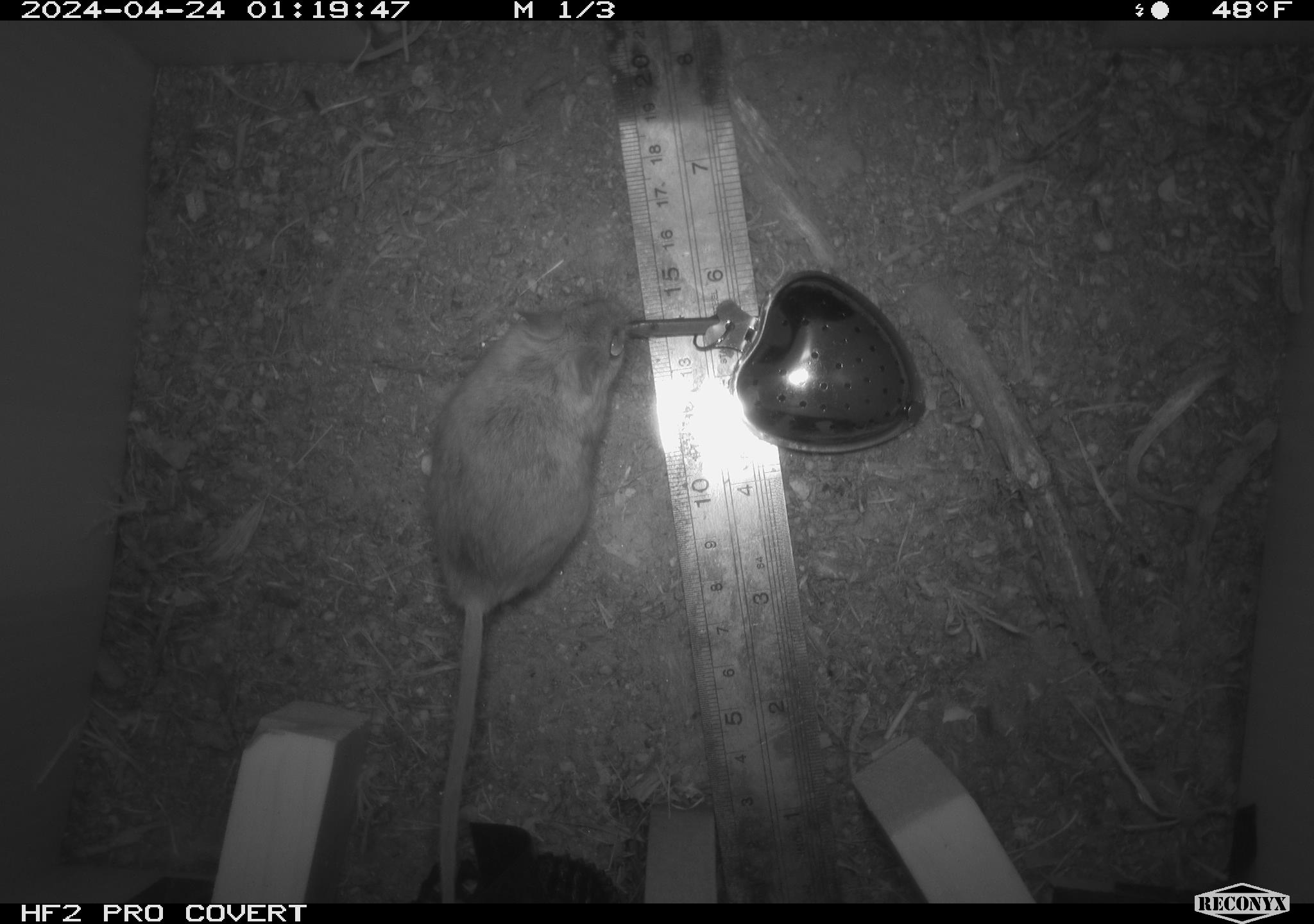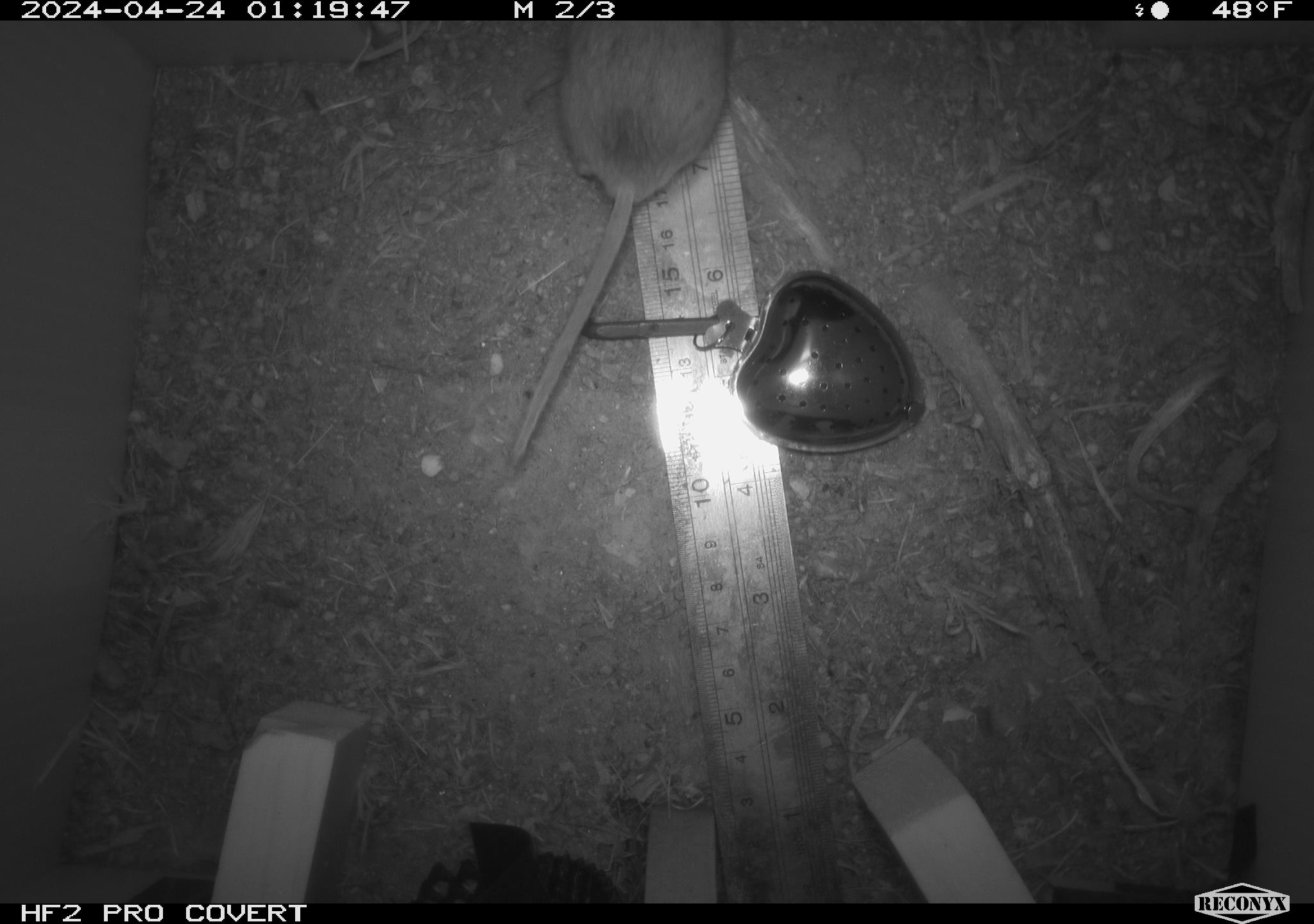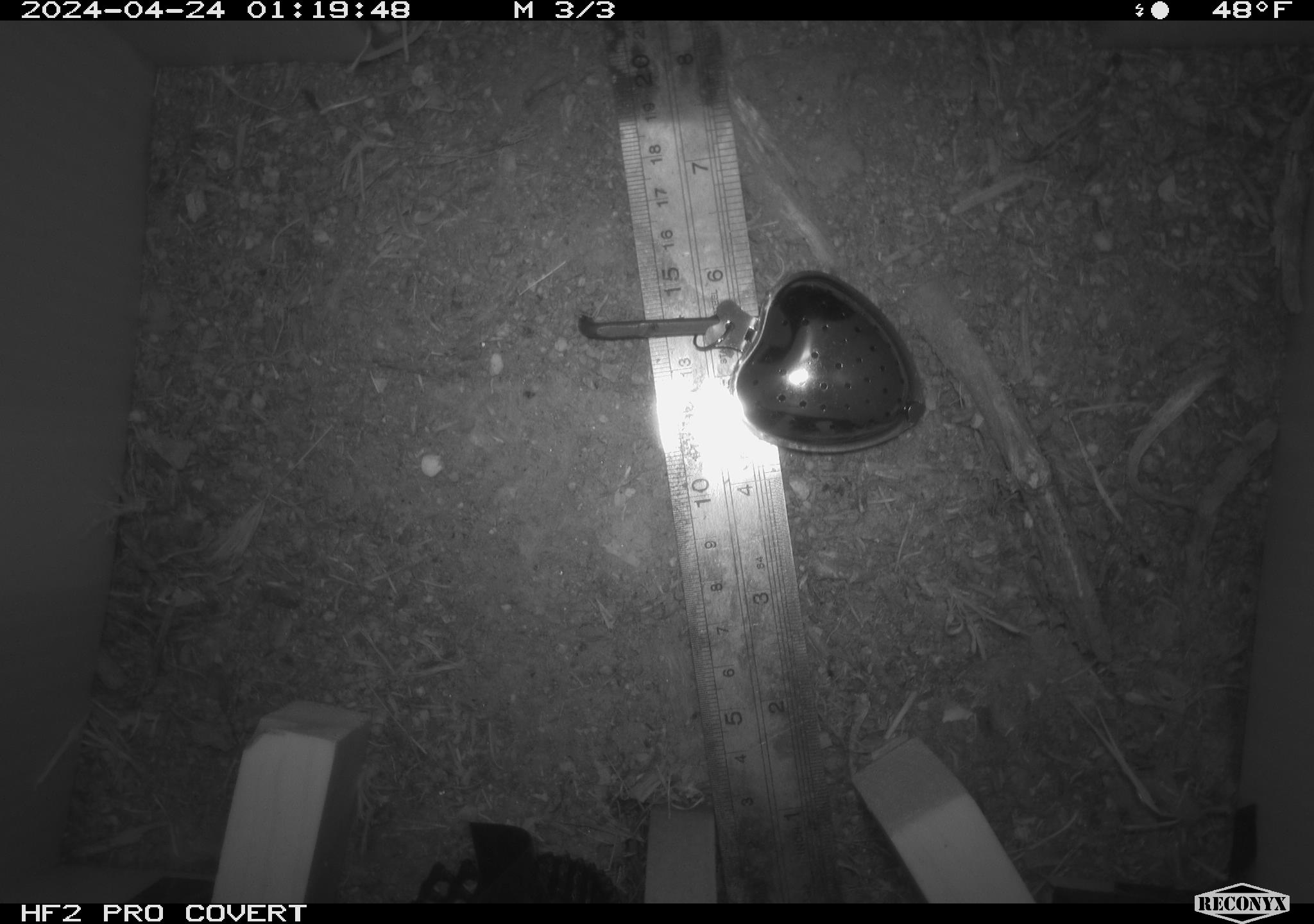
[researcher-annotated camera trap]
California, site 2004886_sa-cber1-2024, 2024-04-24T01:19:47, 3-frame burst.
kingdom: Animalia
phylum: Chordata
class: Mammalia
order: Rodentia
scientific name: Rodentia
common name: mouse species